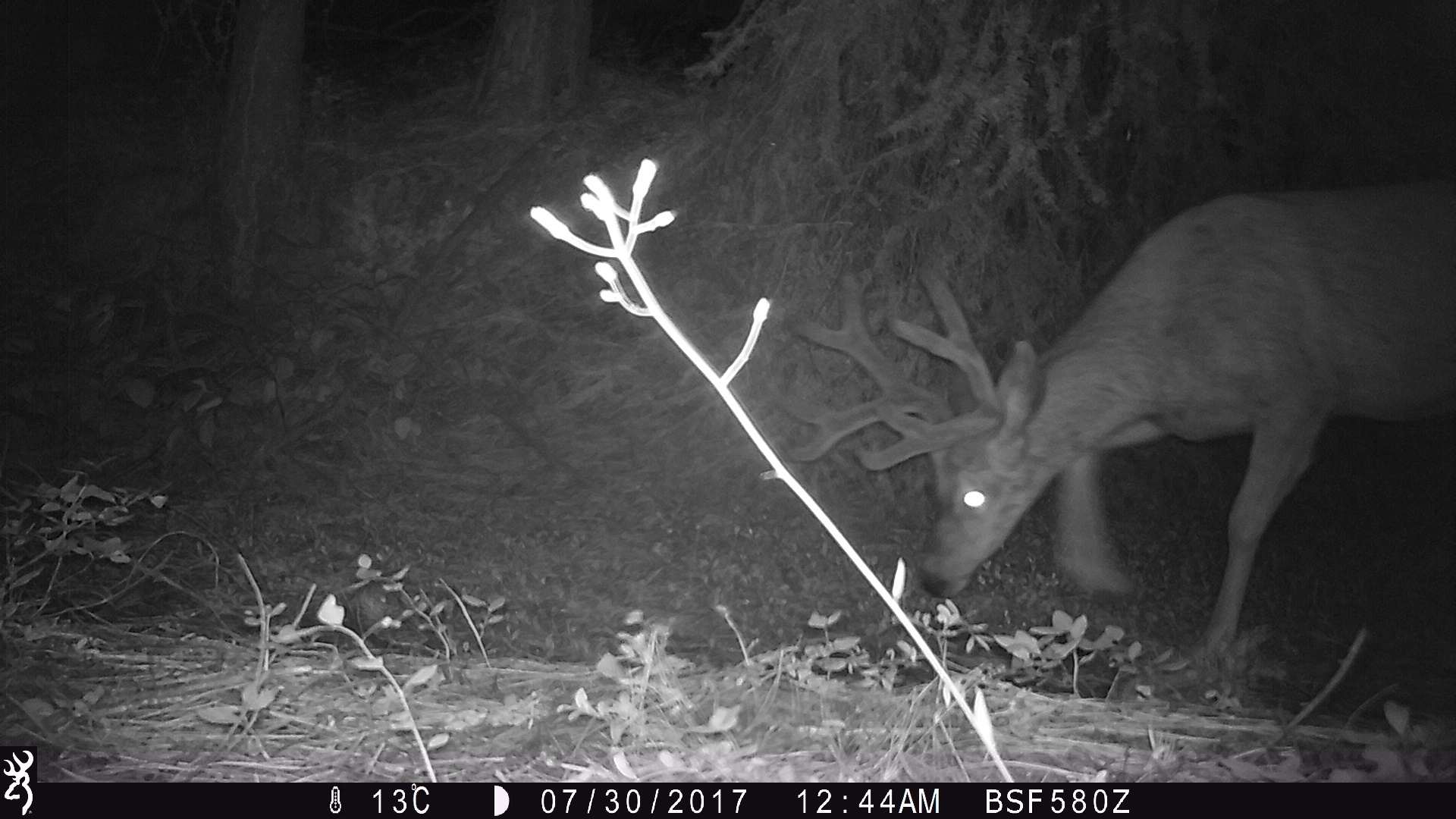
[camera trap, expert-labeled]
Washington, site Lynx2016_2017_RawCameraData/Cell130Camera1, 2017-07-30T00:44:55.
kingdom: Animalia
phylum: Chordata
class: Mammalia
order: Artiodactyla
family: Cervidae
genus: Odocoileus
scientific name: Odocoileus hemionus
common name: mule deer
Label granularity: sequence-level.